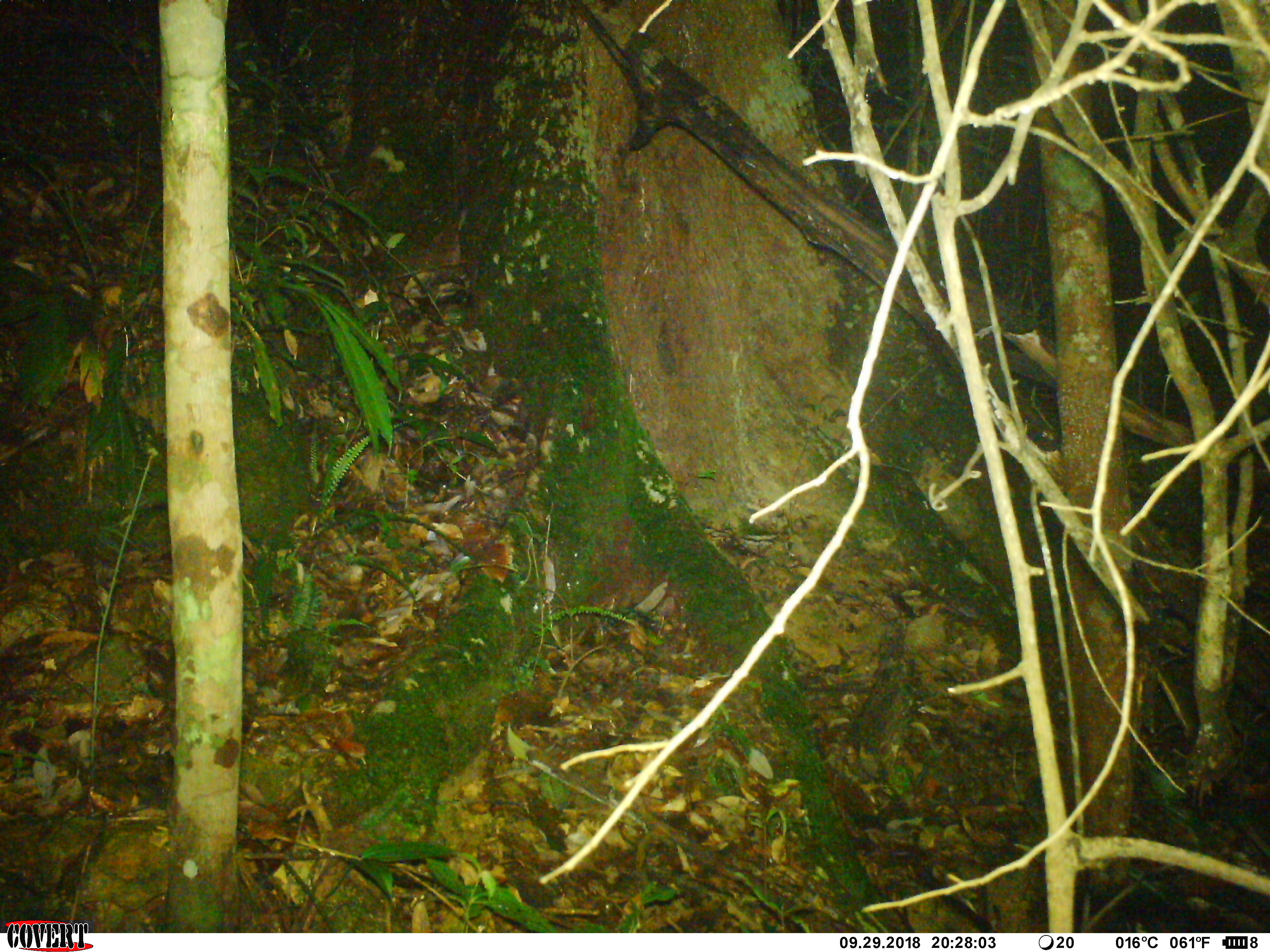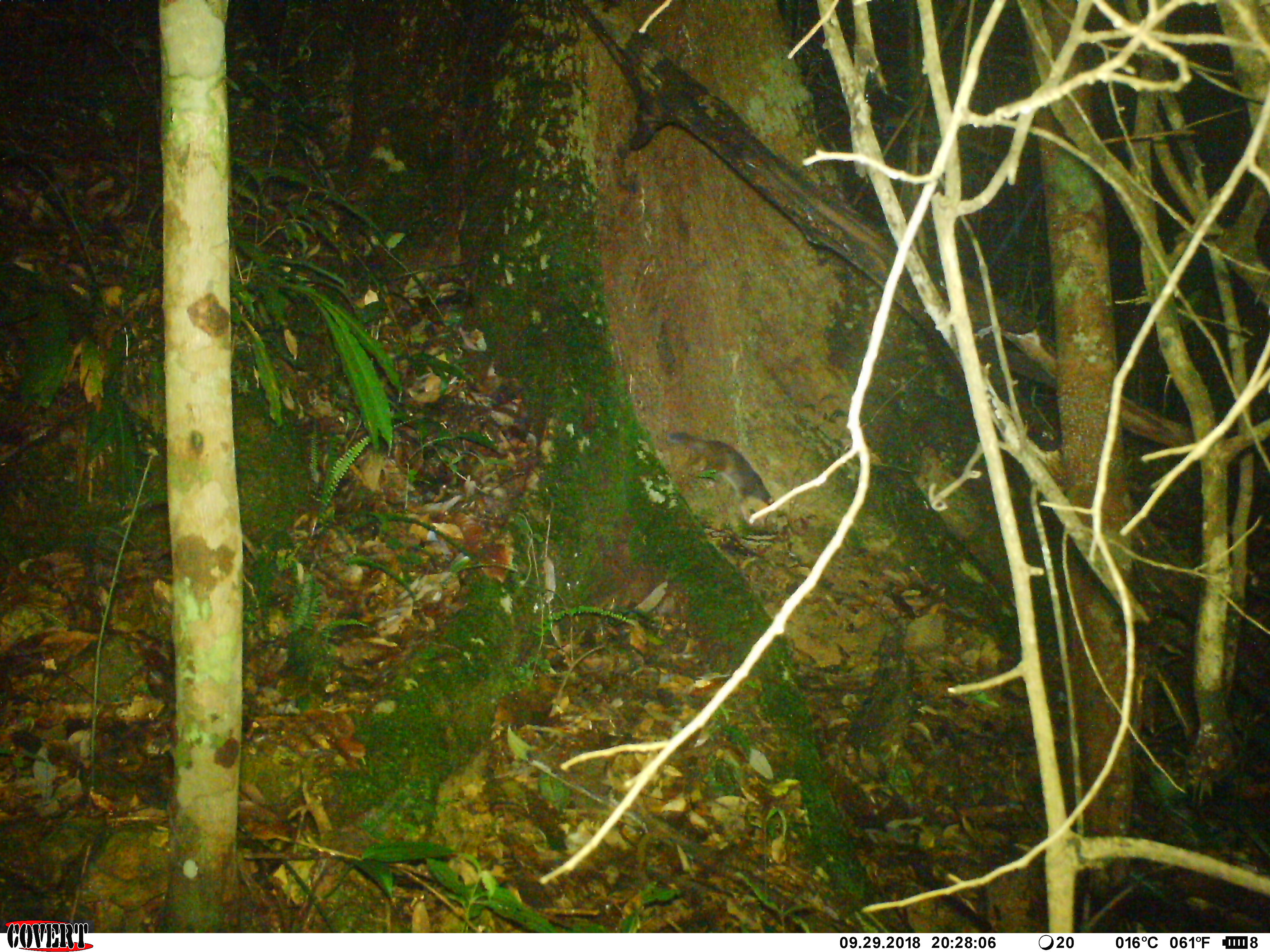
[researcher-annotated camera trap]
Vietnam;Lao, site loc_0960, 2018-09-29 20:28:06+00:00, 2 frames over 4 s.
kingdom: Animalia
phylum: Chordata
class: Mammalia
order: Carnivora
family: Mustelidae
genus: Melogale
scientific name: Melogale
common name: ferret badger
Ferret badger (Melogale). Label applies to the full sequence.